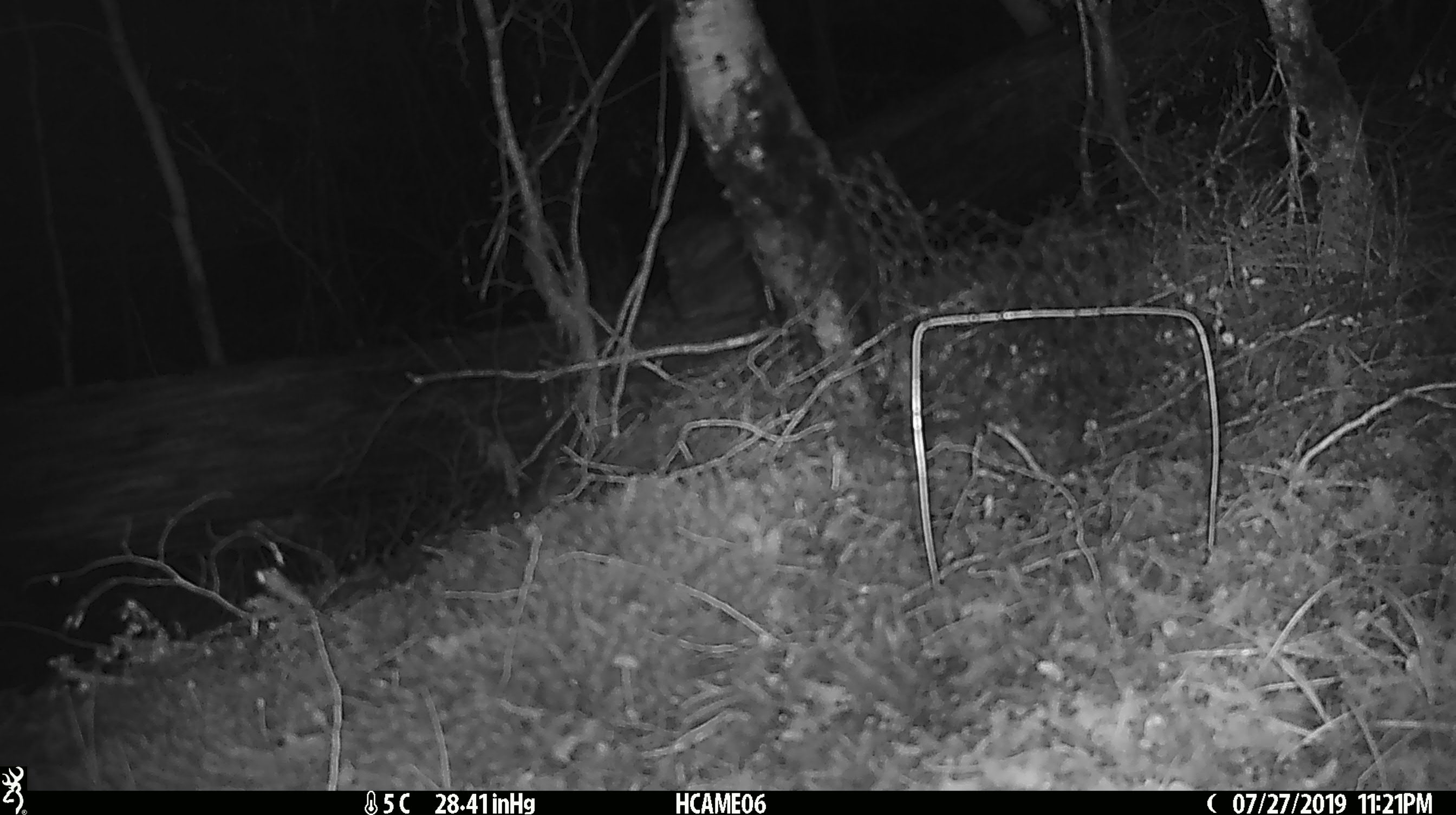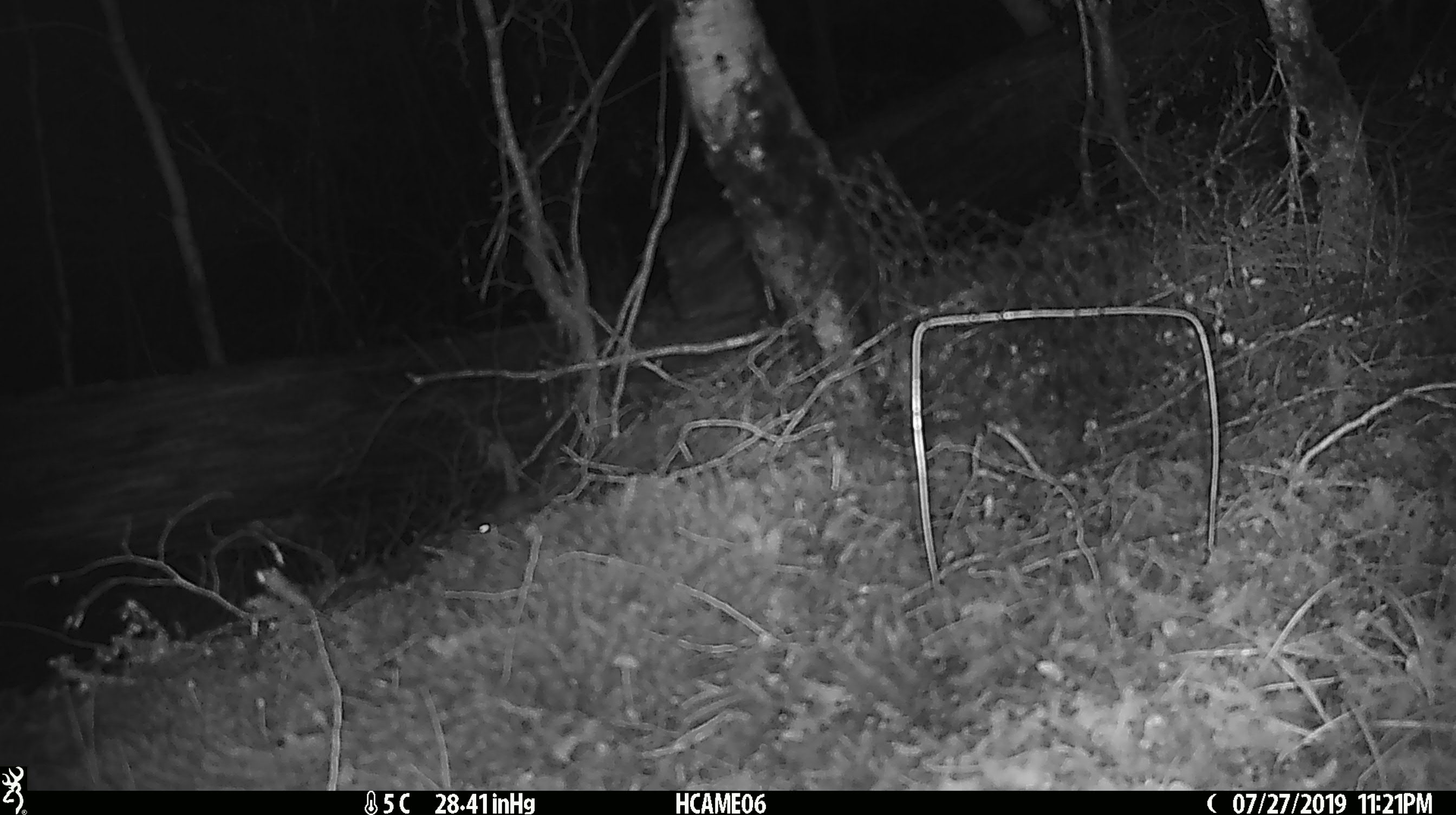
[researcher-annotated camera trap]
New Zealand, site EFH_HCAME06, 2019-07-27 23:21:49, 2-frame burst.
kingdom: Animalia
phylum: Chordata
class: Mammalia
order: Rodentia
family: Muridae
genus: Mus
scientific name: Mus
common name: mouse